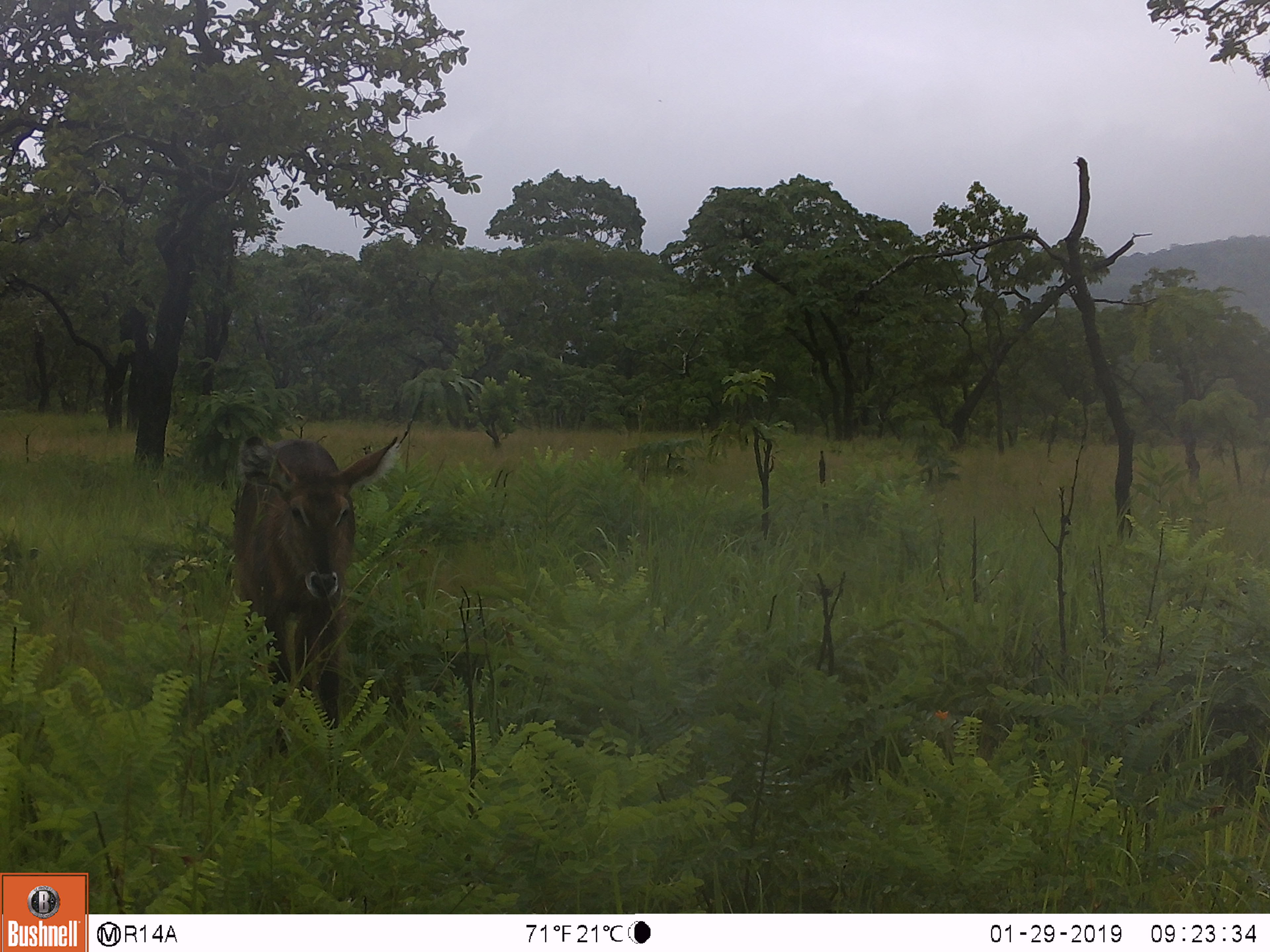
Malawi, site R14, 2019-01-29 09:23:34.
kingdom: Animalia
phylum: Chordata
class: Mammalia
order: Artiodactyla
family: Bovidae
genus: Kobus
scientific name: Kobus ellipsiprymnus ellipsiprymnus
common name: common waterbuck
Common waterbuck (Kobus ellipsiprymnus ellipsiprymnus), count 1.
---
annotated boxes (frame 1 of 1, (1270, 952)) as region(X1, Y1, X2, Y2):
common waterbuck: region(204, 418, 407, 740)